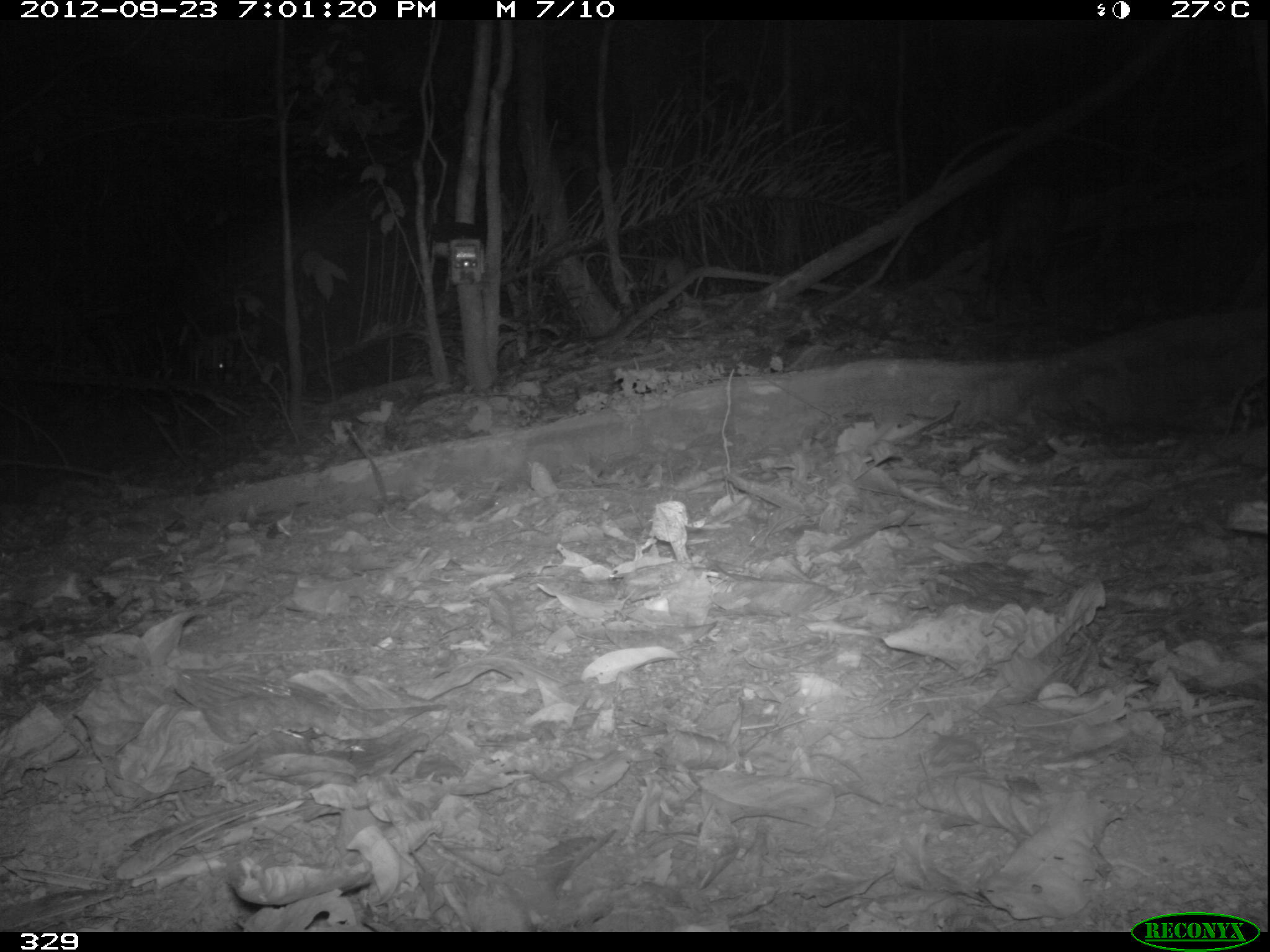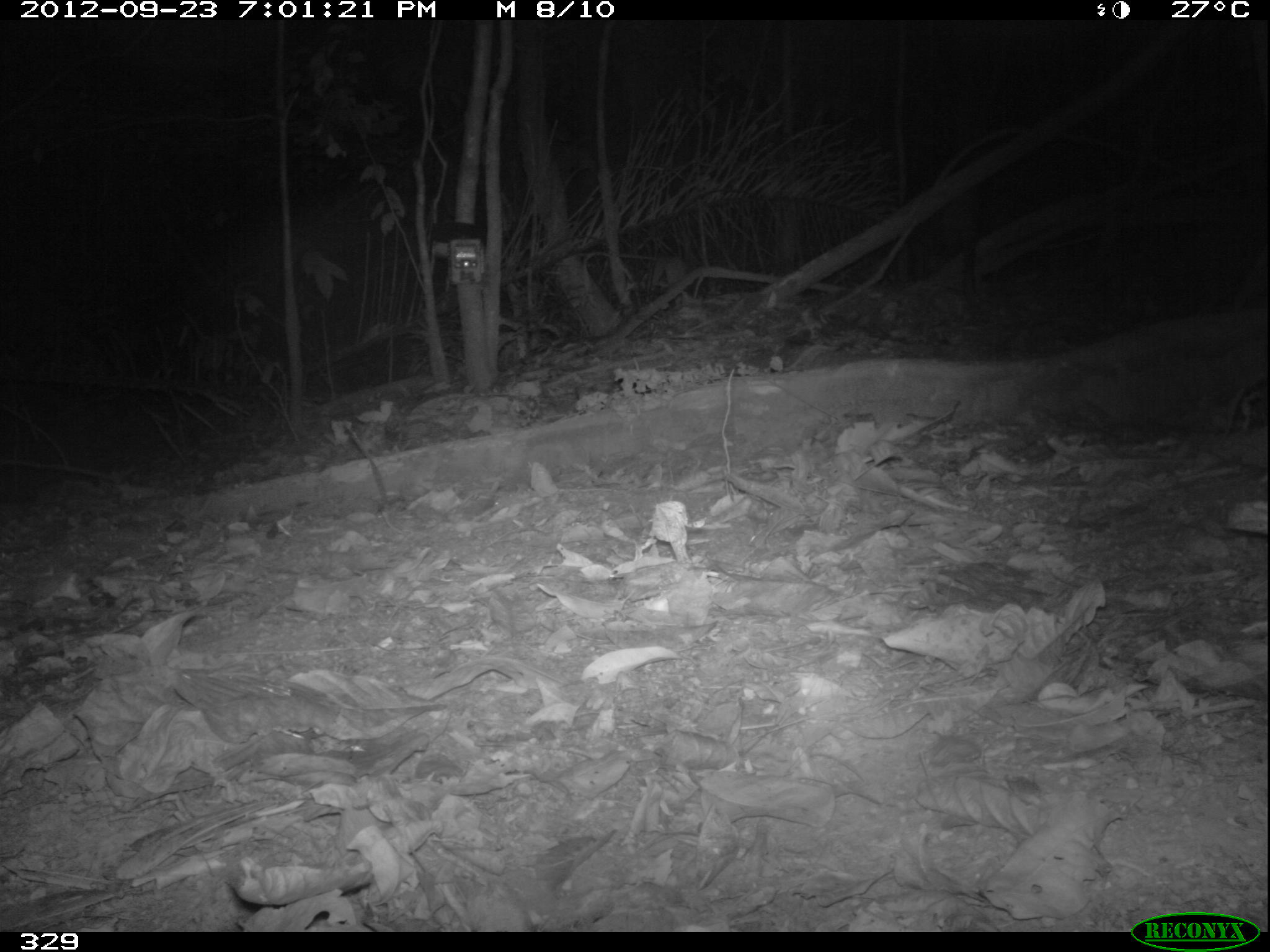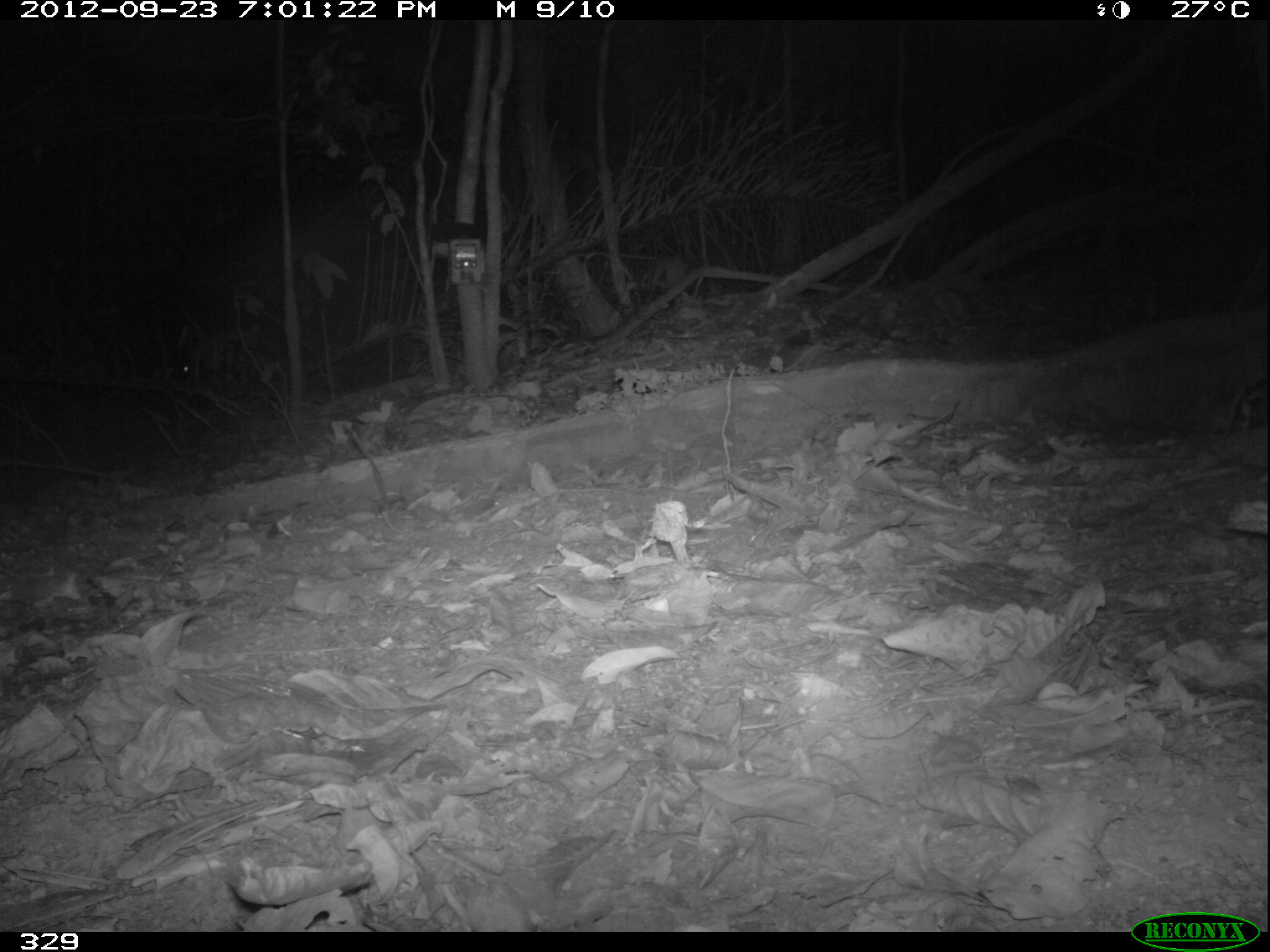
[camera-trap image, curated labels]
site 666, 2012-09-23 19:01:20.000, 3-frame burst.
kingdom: Animalia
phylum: Chordata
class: Mammalia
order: Artiodactyla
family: Tayassuidae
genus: Tayassu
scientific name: Tayassu pecari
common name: white-lipped peccary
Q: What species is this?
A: Tayassu pecari (white-lipped peccary).